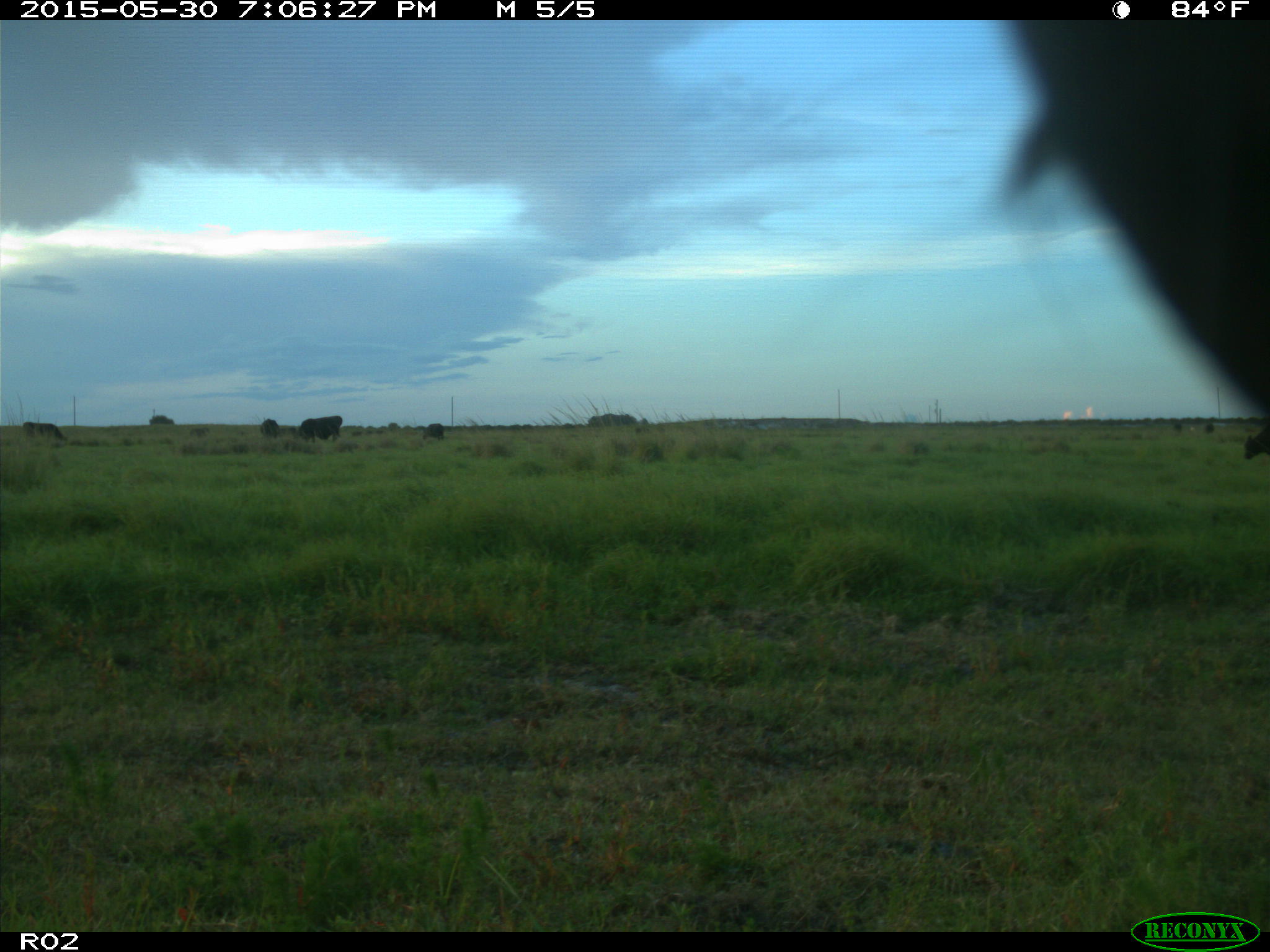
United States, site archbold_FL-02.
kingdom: Animalia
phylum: Chordata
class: Mammalia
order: Artiodactyla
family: Bovidae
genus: Bos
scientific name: Bos taurus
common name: domestic cow